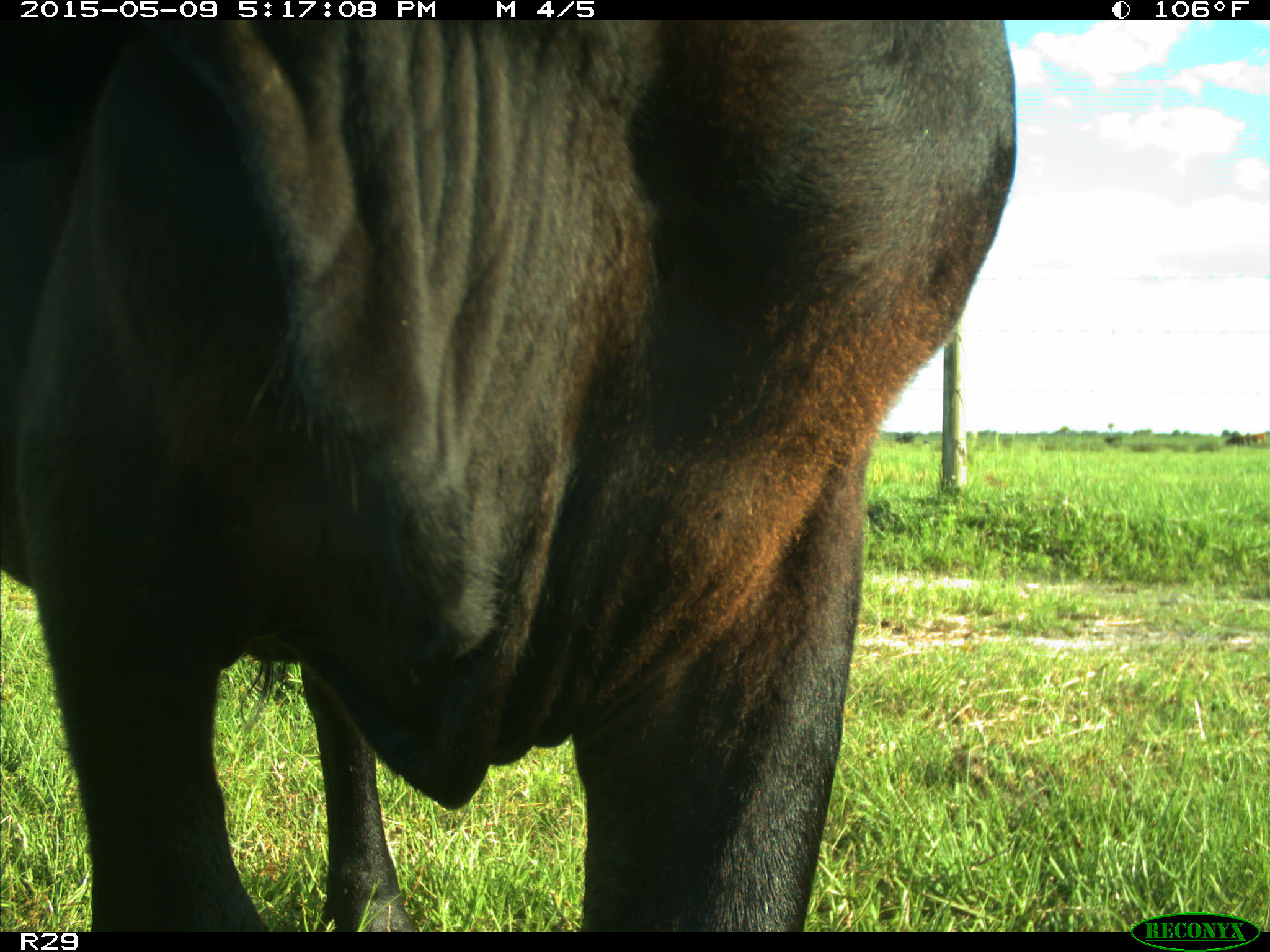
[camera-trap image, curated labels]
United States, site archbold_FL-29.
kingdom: Animalia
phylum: Chordata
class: Mammalia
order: Artiodactyla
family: Bovidae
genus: Bos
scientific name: Bos taurus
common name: domestic cow